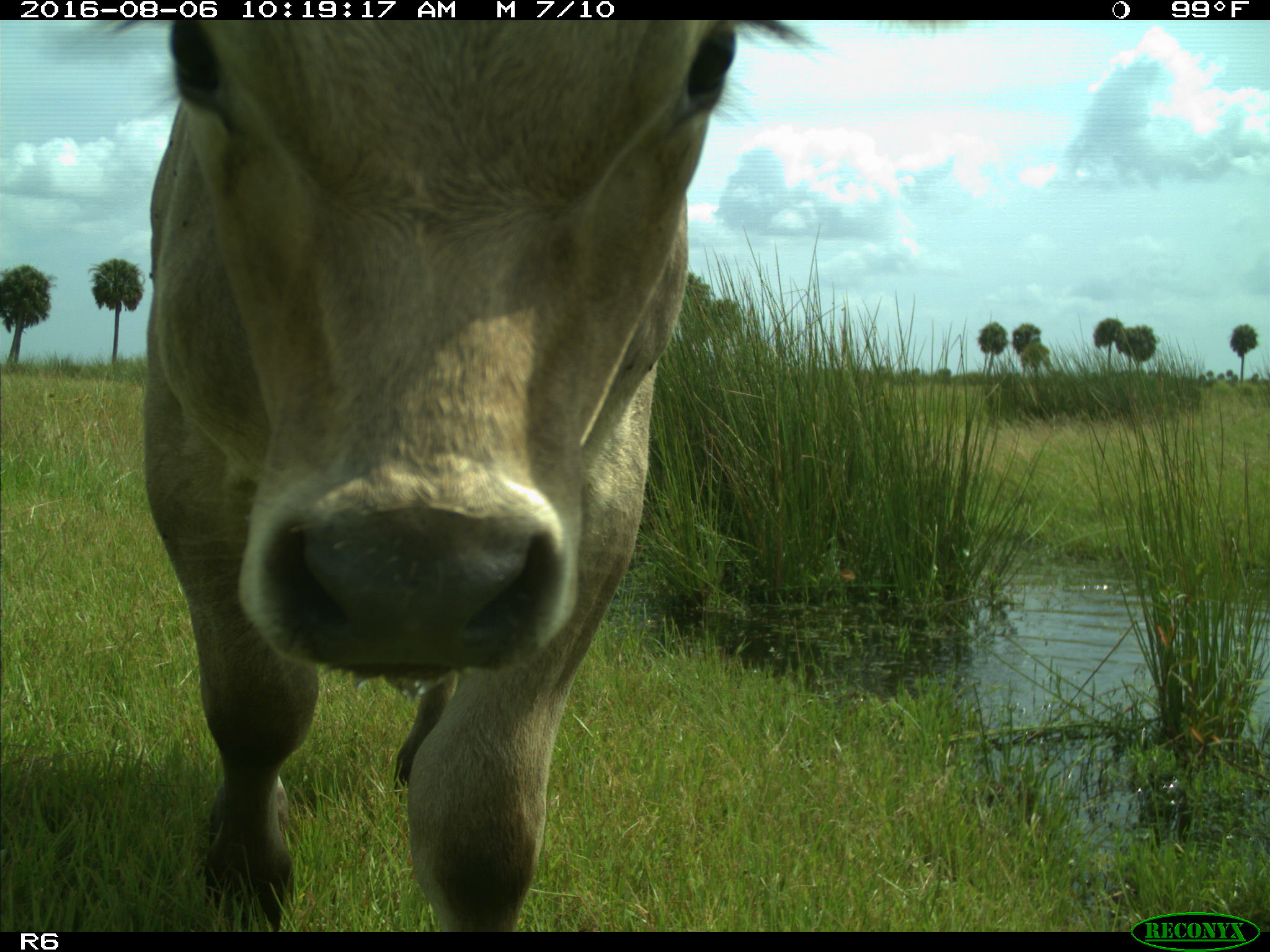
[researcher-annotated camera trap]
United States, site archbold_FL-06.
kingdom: Animalia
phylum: Chordata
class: Mammalia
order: Artiodactyla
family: Bovidae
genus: Bos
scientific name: Bos taurus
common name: domestic cow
Bos taurus (domestic cow).